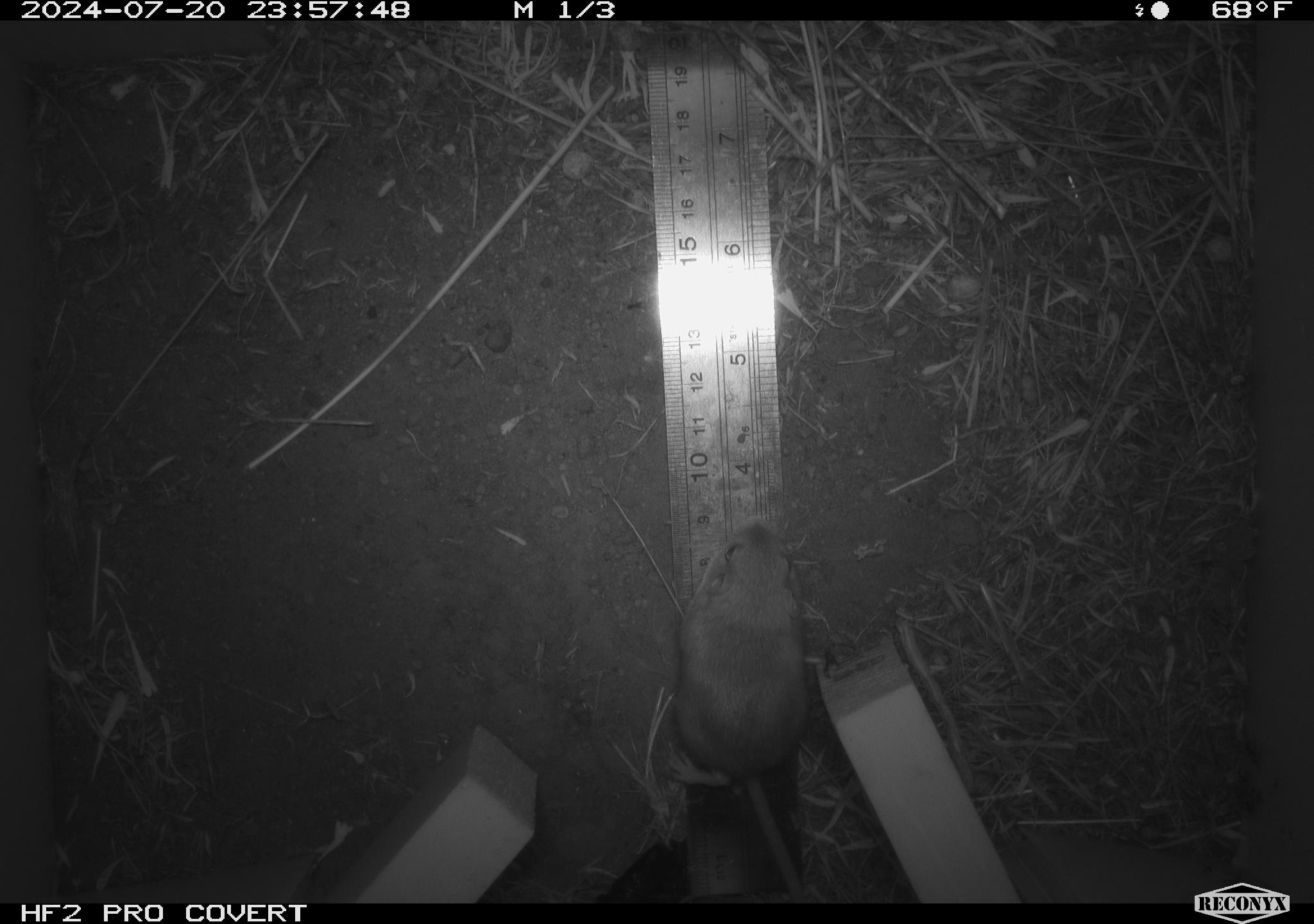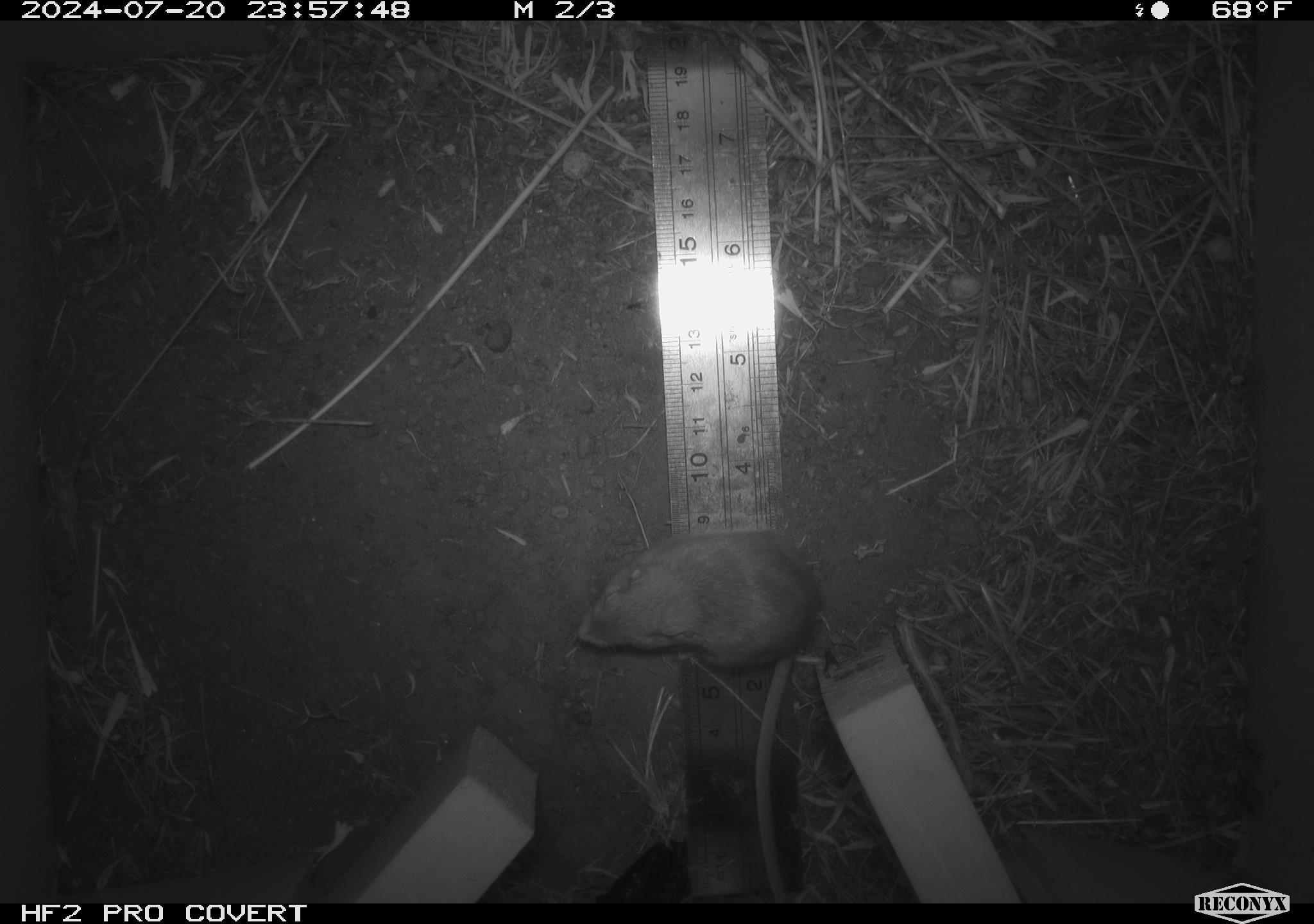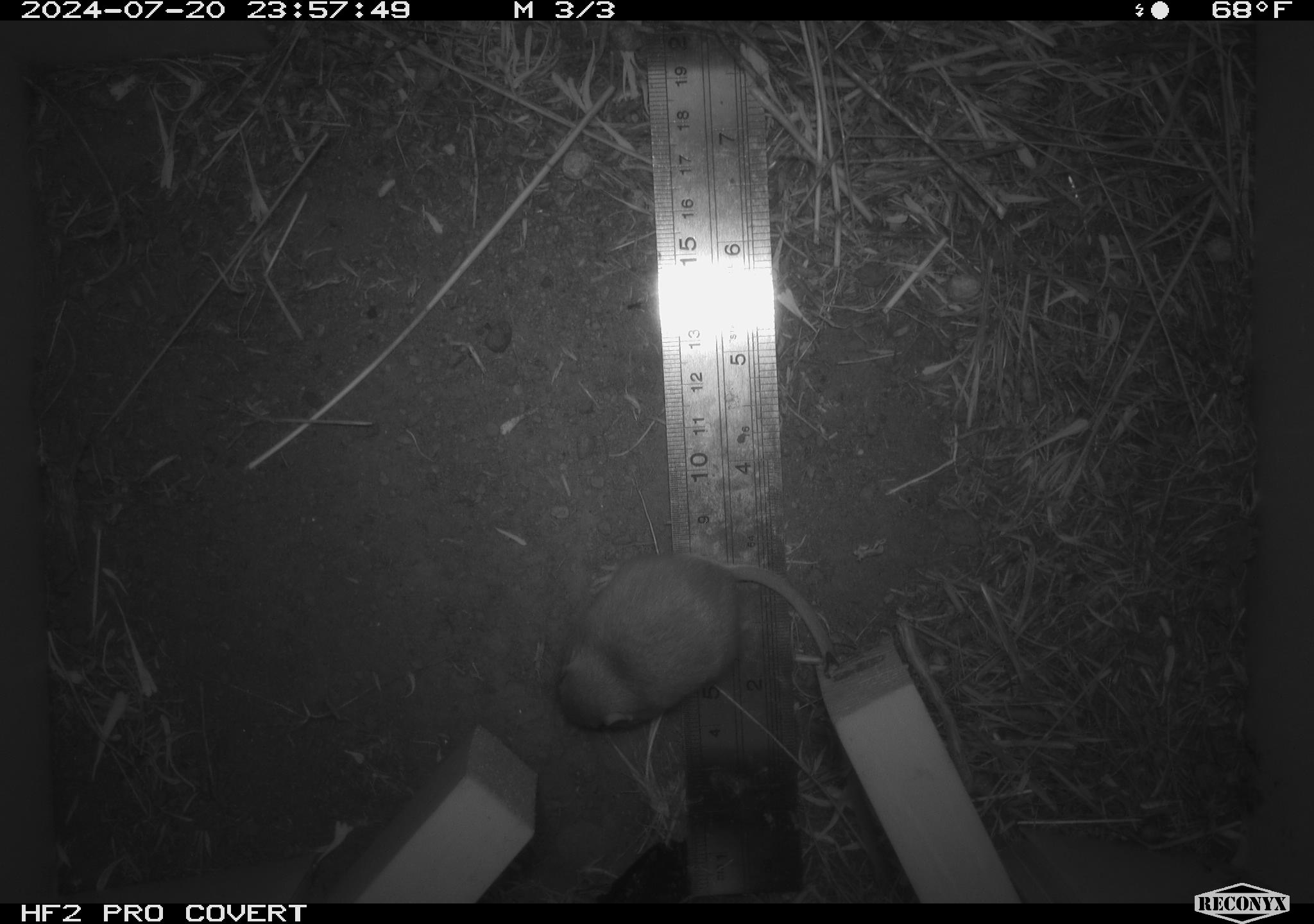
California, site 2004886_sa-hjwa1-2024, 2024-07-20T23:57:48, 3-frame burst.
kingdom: Animalia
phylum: Chordata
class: Mammalia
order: Rodentia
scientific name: Rodentia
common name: rodent